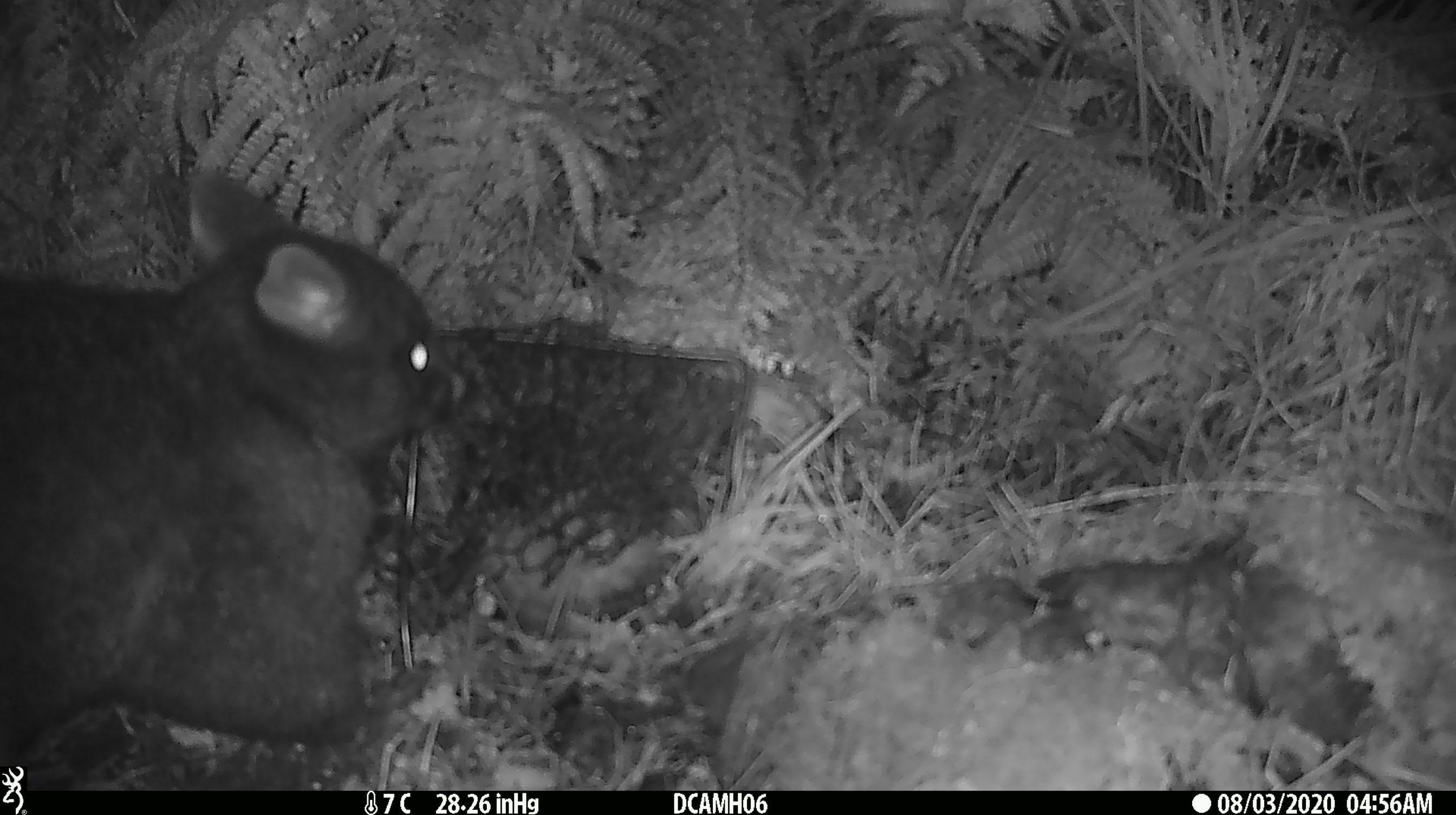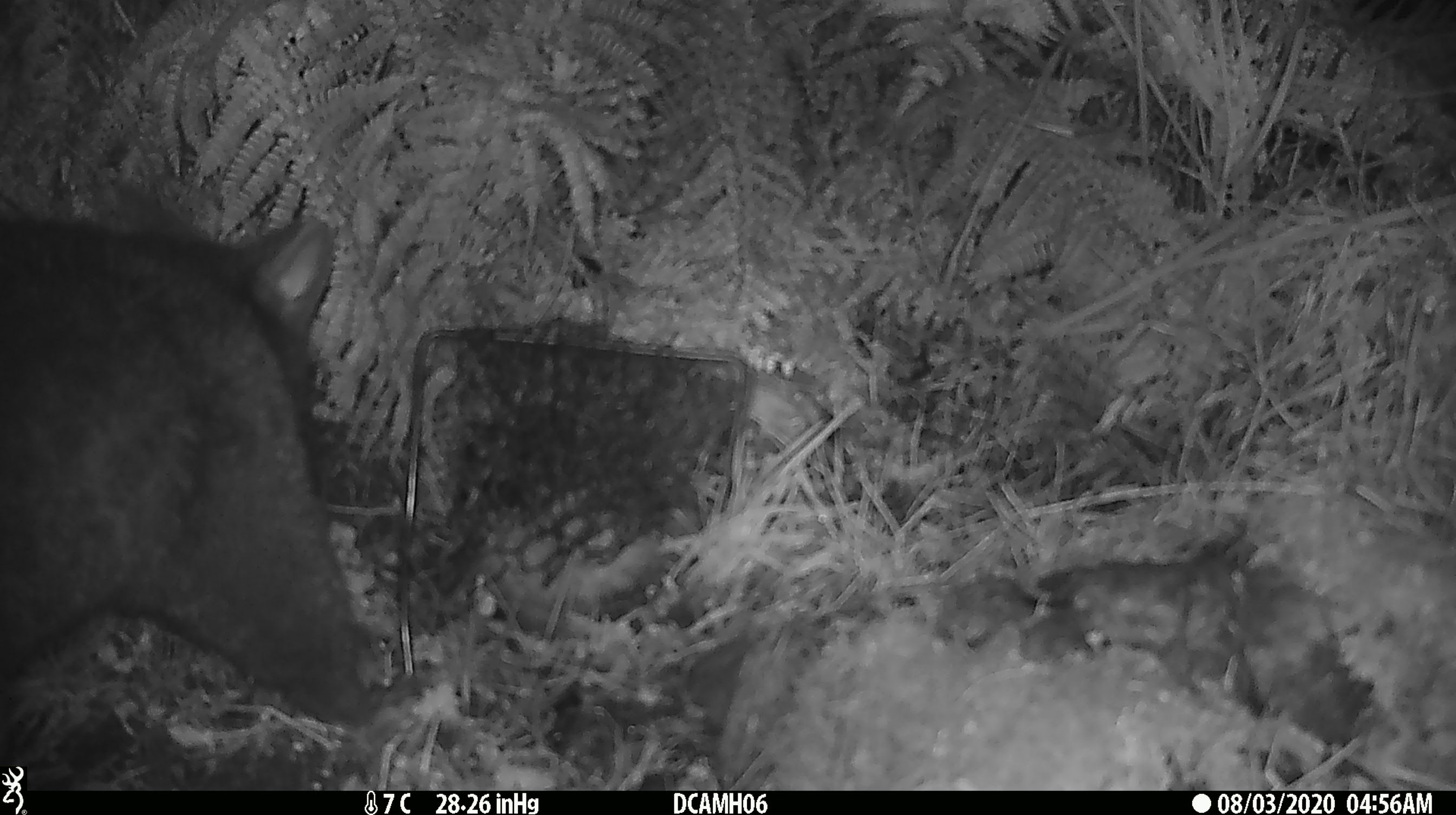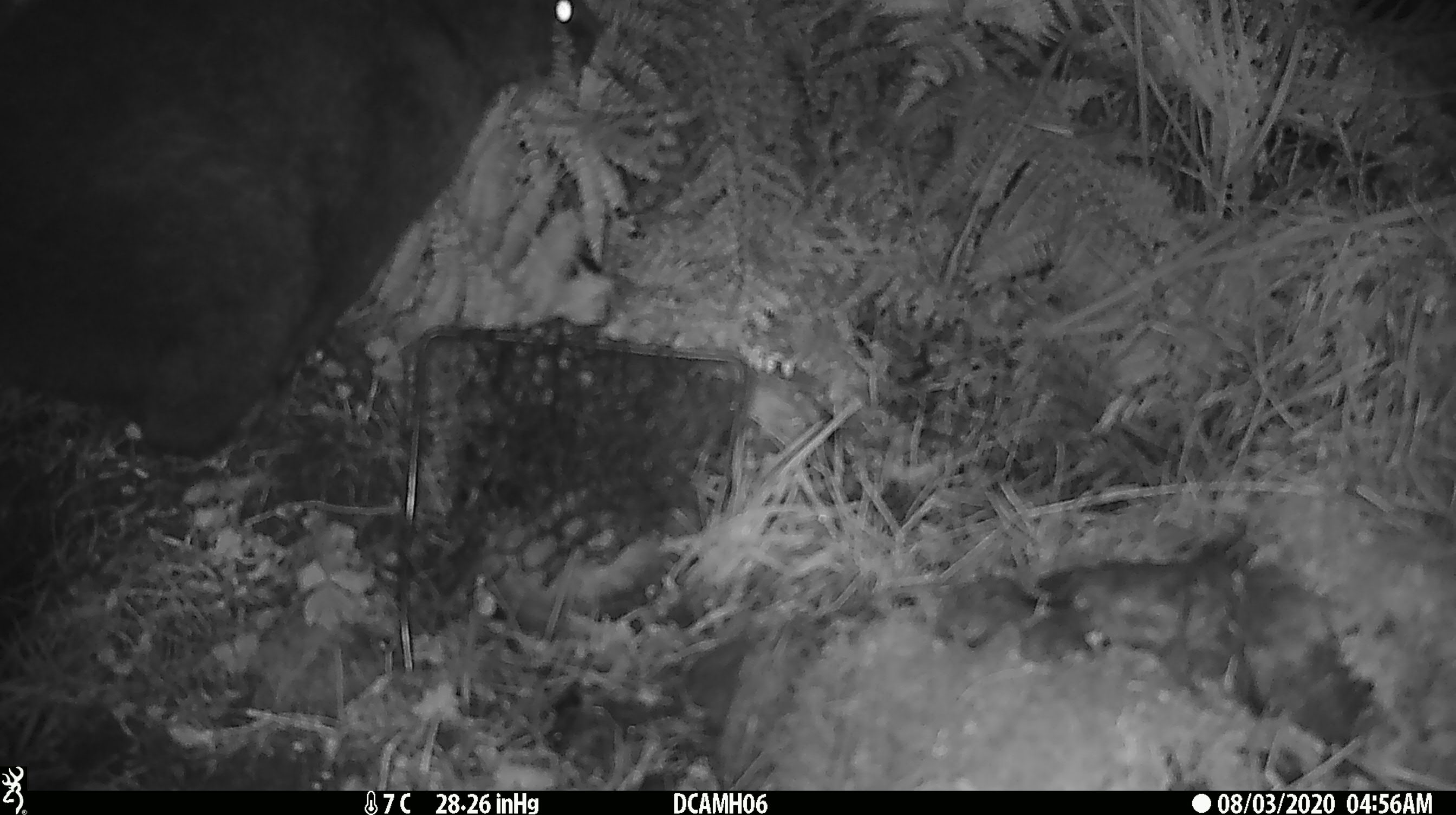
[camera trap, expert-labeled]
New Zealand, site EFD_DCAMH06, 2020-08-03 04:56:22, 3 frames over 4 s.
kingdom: Animalia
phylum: Chordata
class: Mammalia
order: Diprotodontia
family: Phalangeridae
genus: Trichosurus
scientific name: Trichosurus vulpecula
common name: common brushtail possum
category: possum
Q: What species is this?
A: Possum (common brushtail possum) (Trichosurus vulpecula).